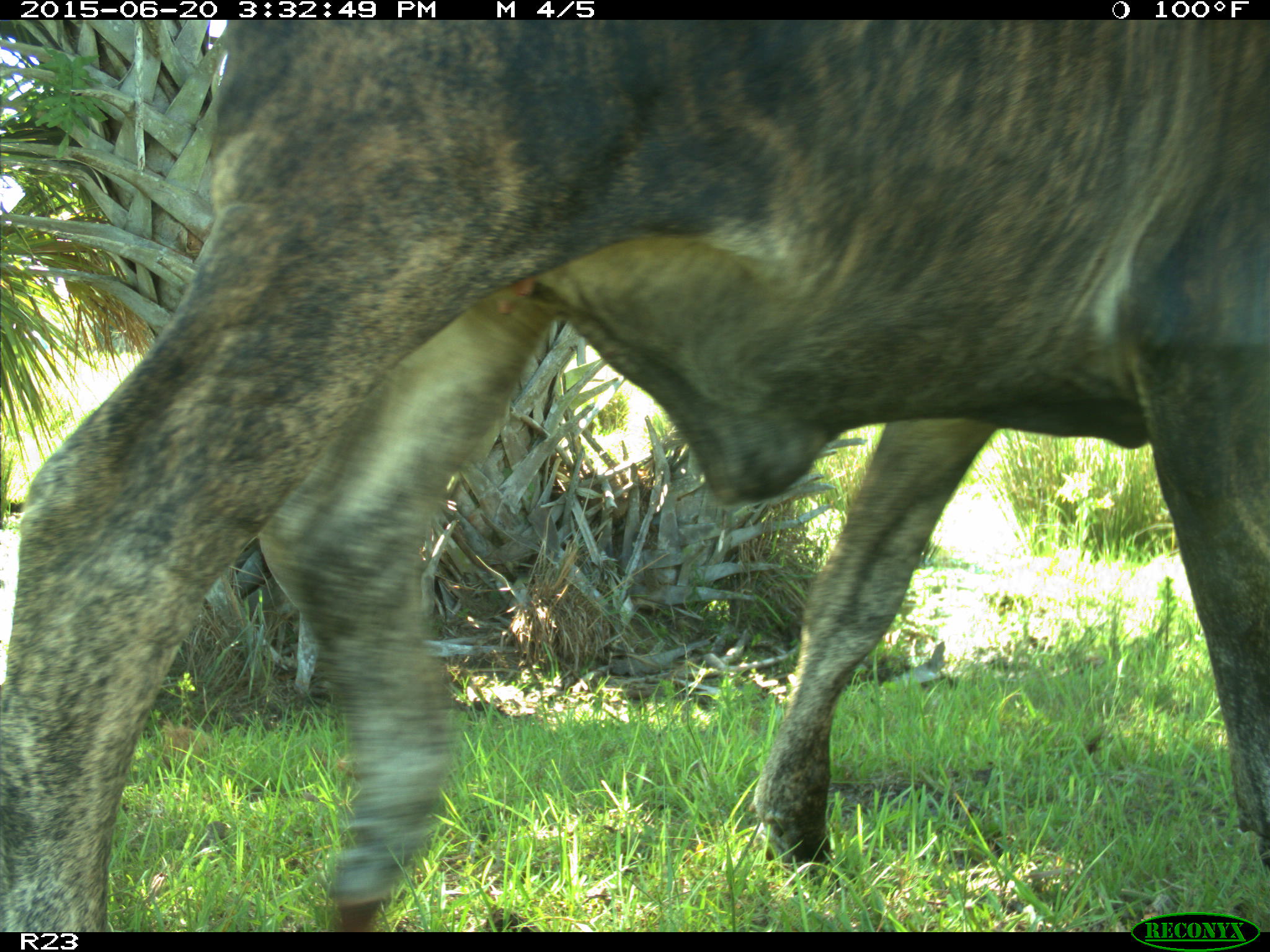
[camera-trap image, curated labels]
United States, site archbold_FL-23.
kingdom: Animalia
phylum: Chordata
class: Mammalia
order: Artiodactyla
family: Bovidae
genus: Bos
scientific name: Bos taurus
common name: domestic cow